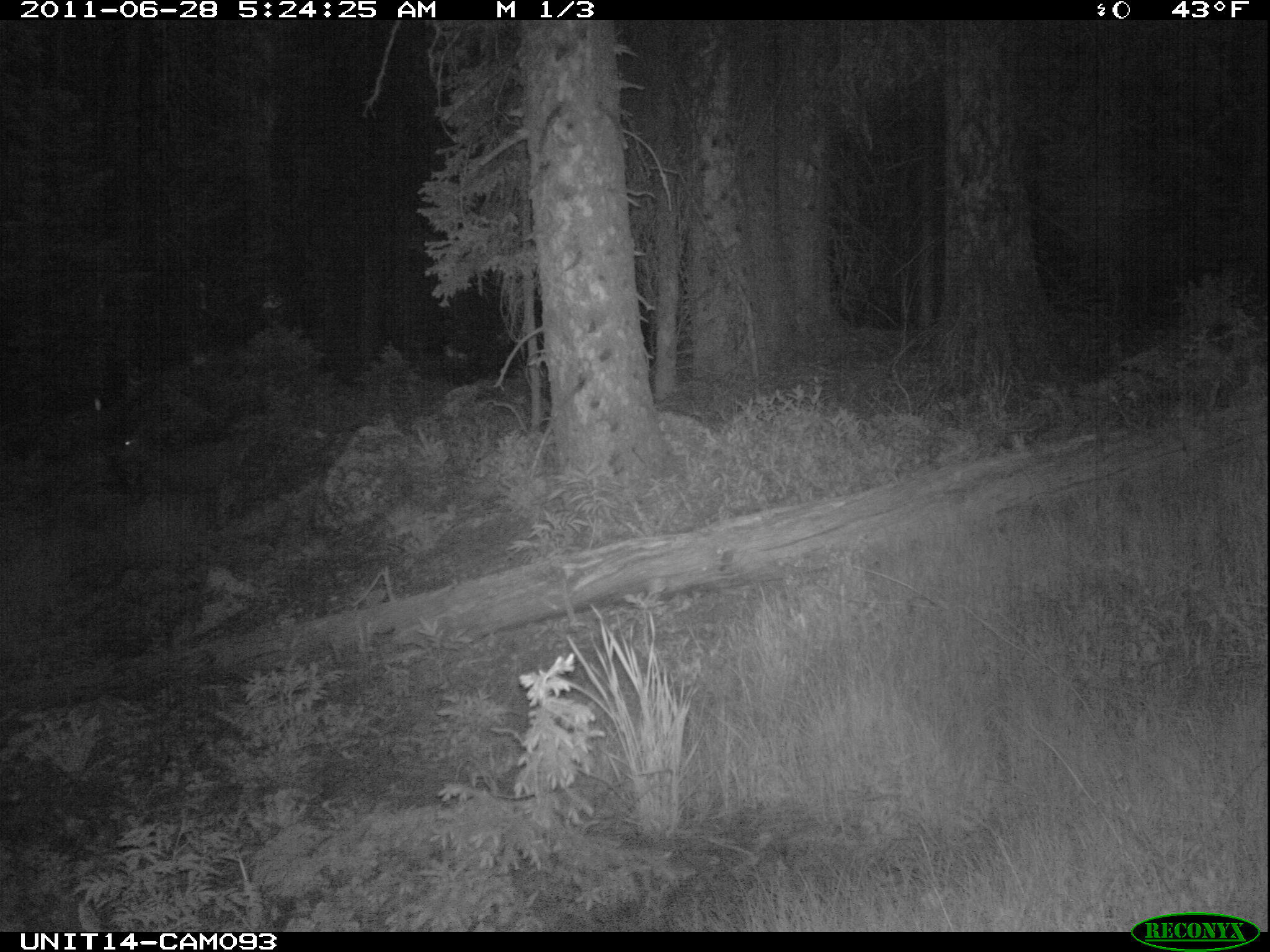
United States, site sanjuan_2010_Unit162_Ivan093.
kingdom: Animalia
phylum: Chordata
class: Mammalia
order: Artiodactyla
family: Cervidae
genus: Odocoileus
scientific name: Odocoileus hemionus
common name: mule deer